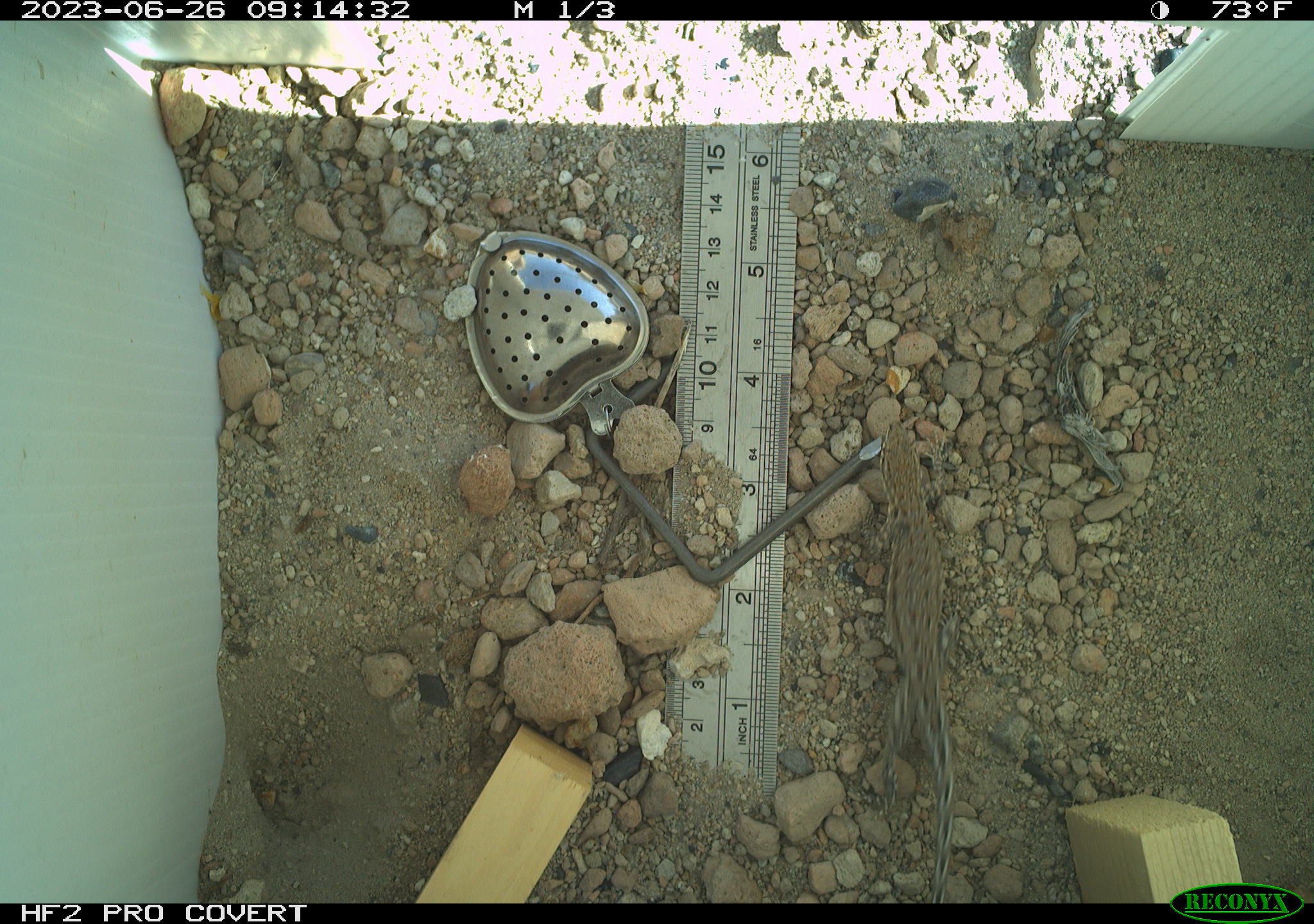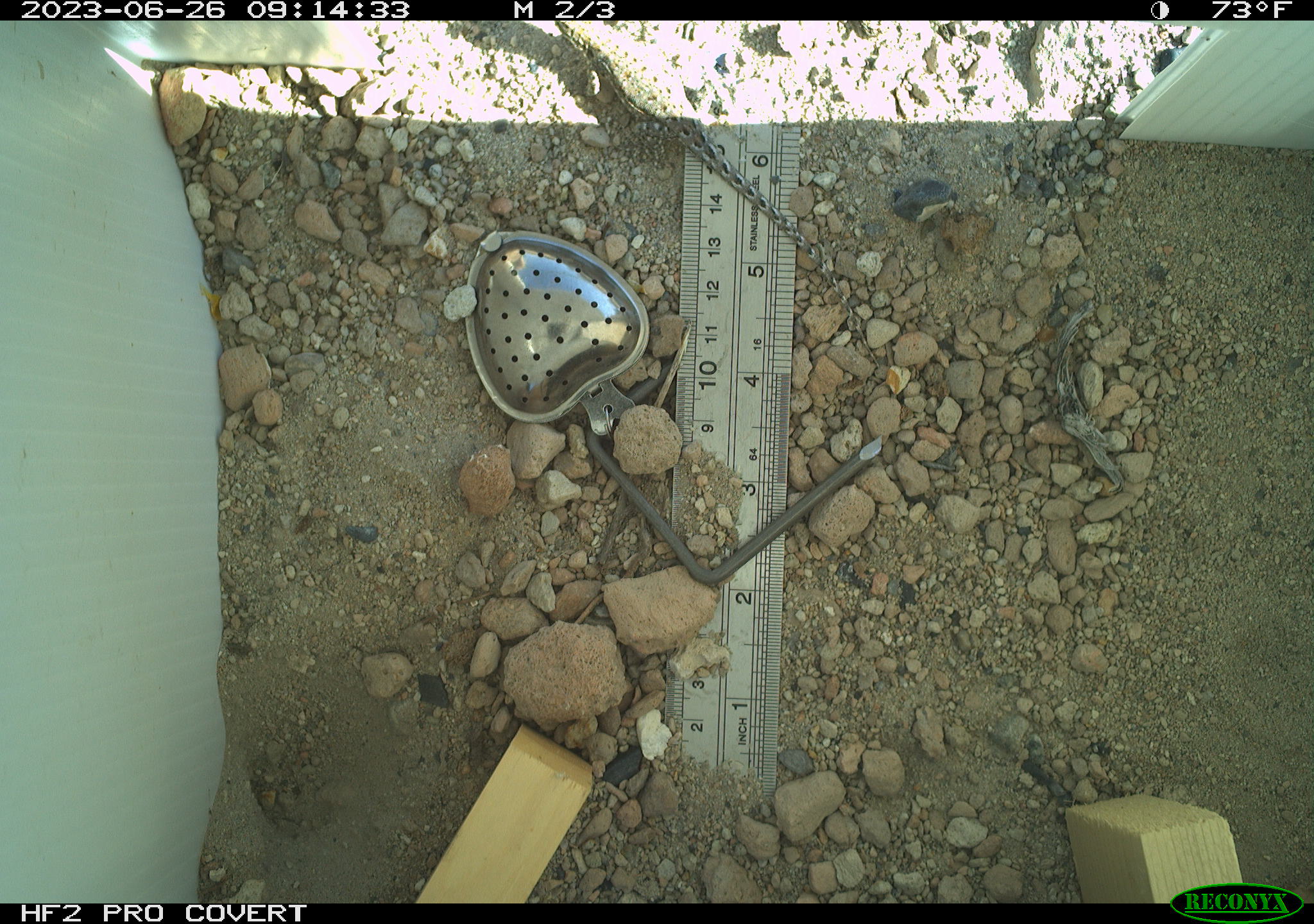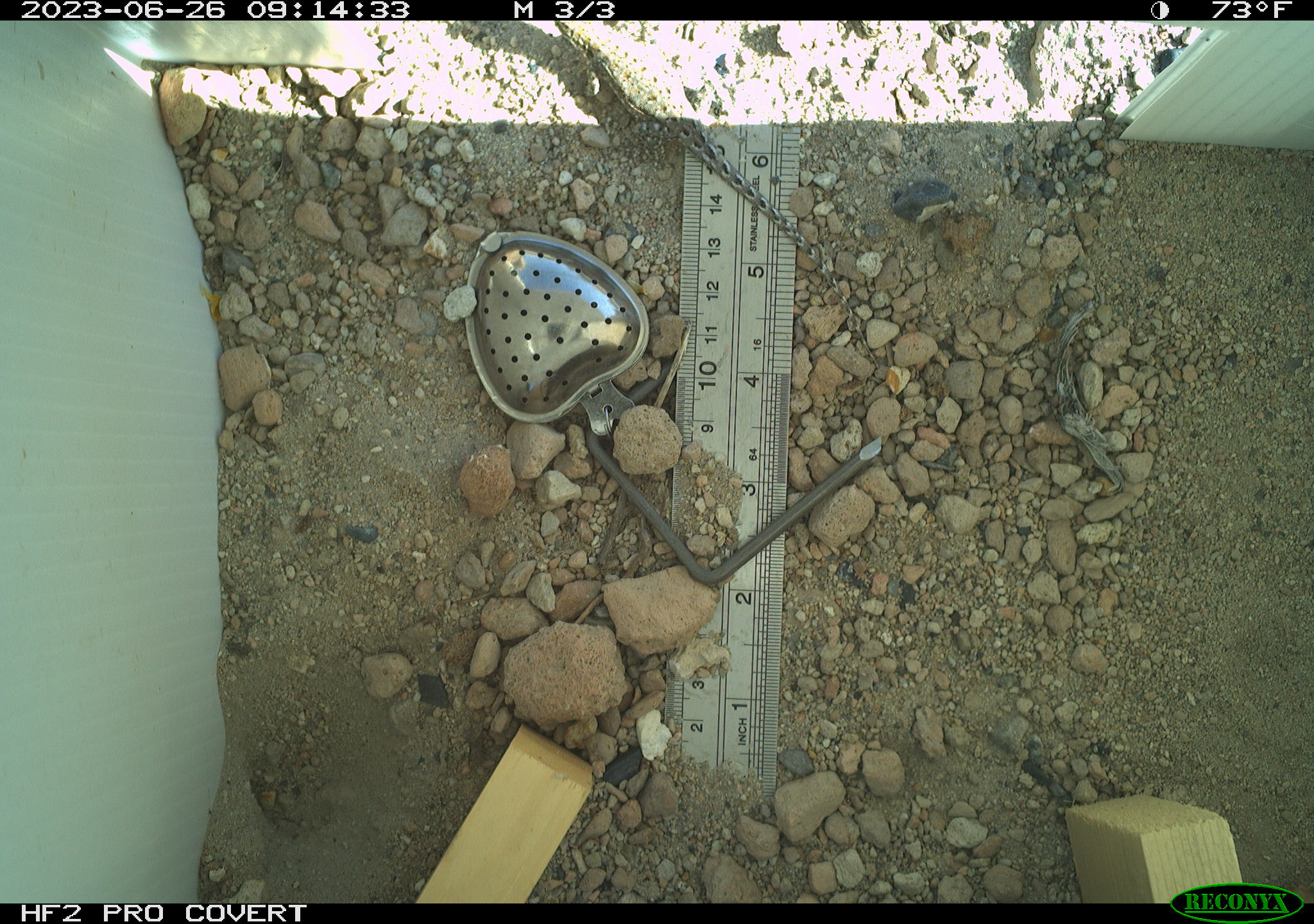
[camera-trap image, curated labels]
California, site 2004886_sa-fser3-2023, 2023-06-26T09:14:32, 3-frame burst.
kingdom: Animalia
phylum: Chordata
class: Reptilia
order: Squamata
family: Phrynosomatidae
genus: Uta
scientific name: Uta stansburiana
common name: common side-blotched lizard